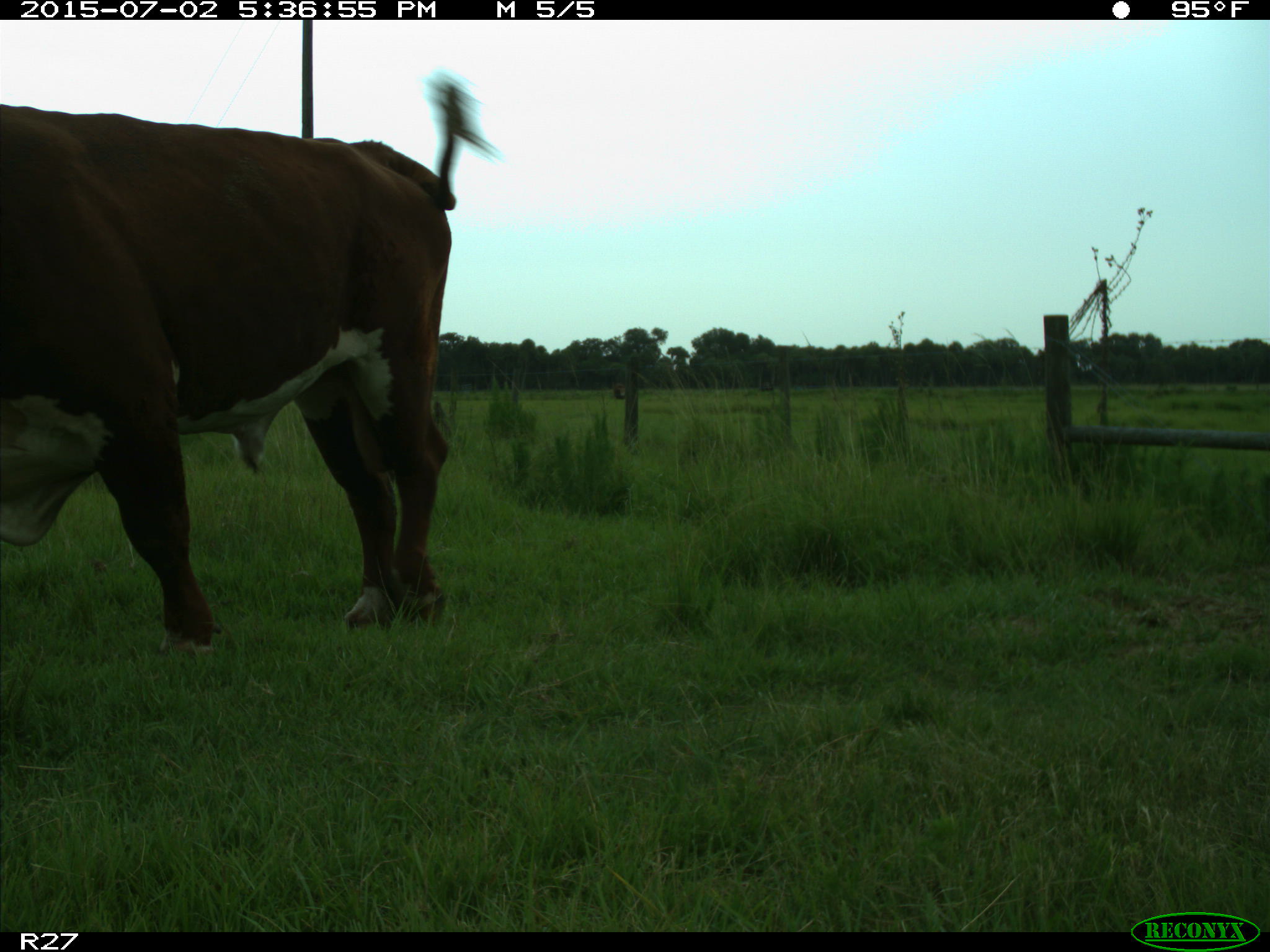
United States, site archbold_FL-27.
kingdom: Animalia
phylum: Chordata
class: Mammalia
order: Artiodactyla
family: Bovidae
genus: Bos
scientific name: Bos taurus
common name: domestic cow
Bos taurus (domestic cow).